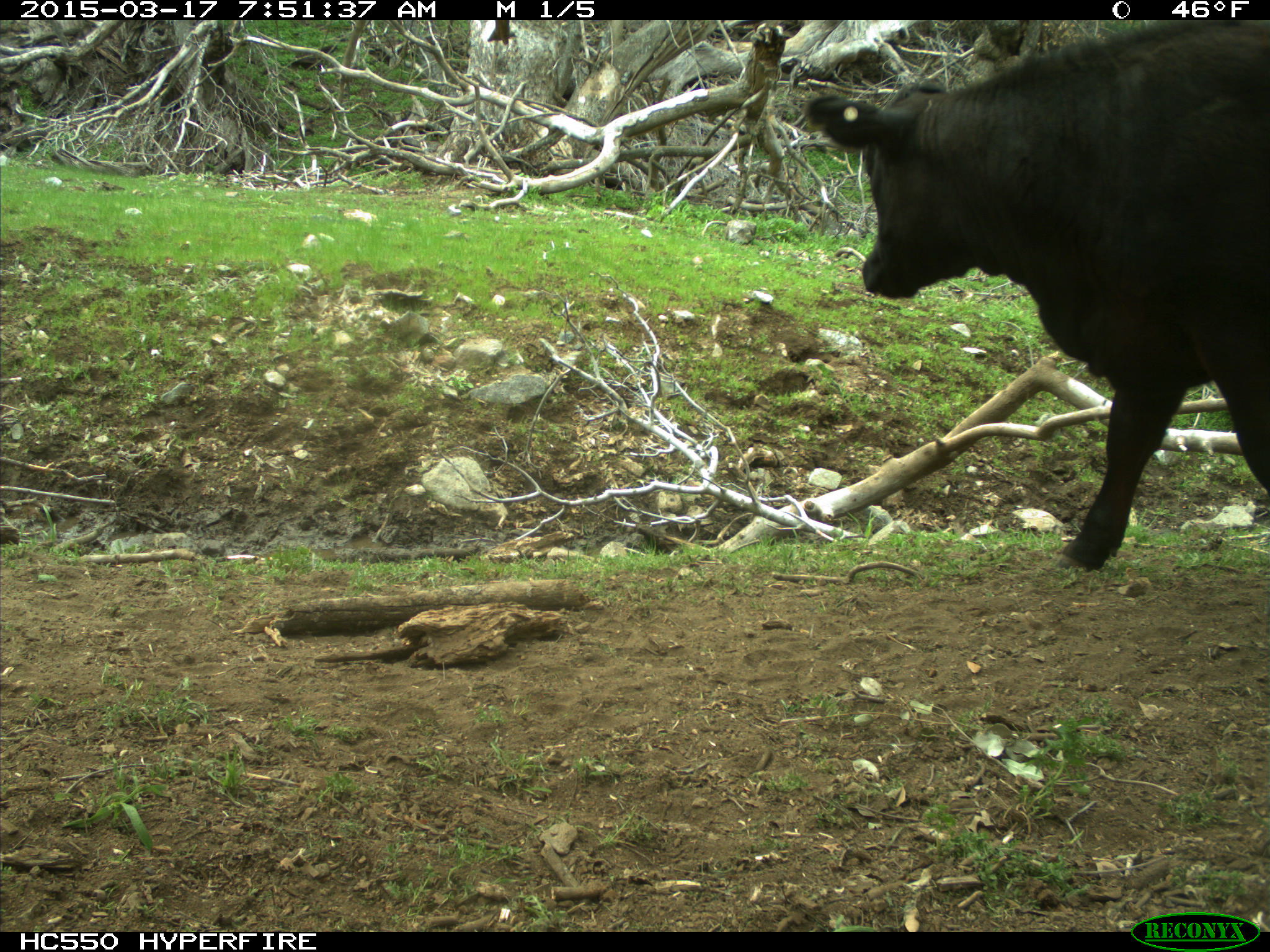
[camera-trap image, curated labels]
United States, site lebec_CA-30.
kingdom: Animalia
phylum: Chordata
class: Mammalia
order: Artiodactyla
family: Bovidae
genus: Bos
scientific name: Bos taurus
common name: domestic cow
Bos taurus (domestic cow).